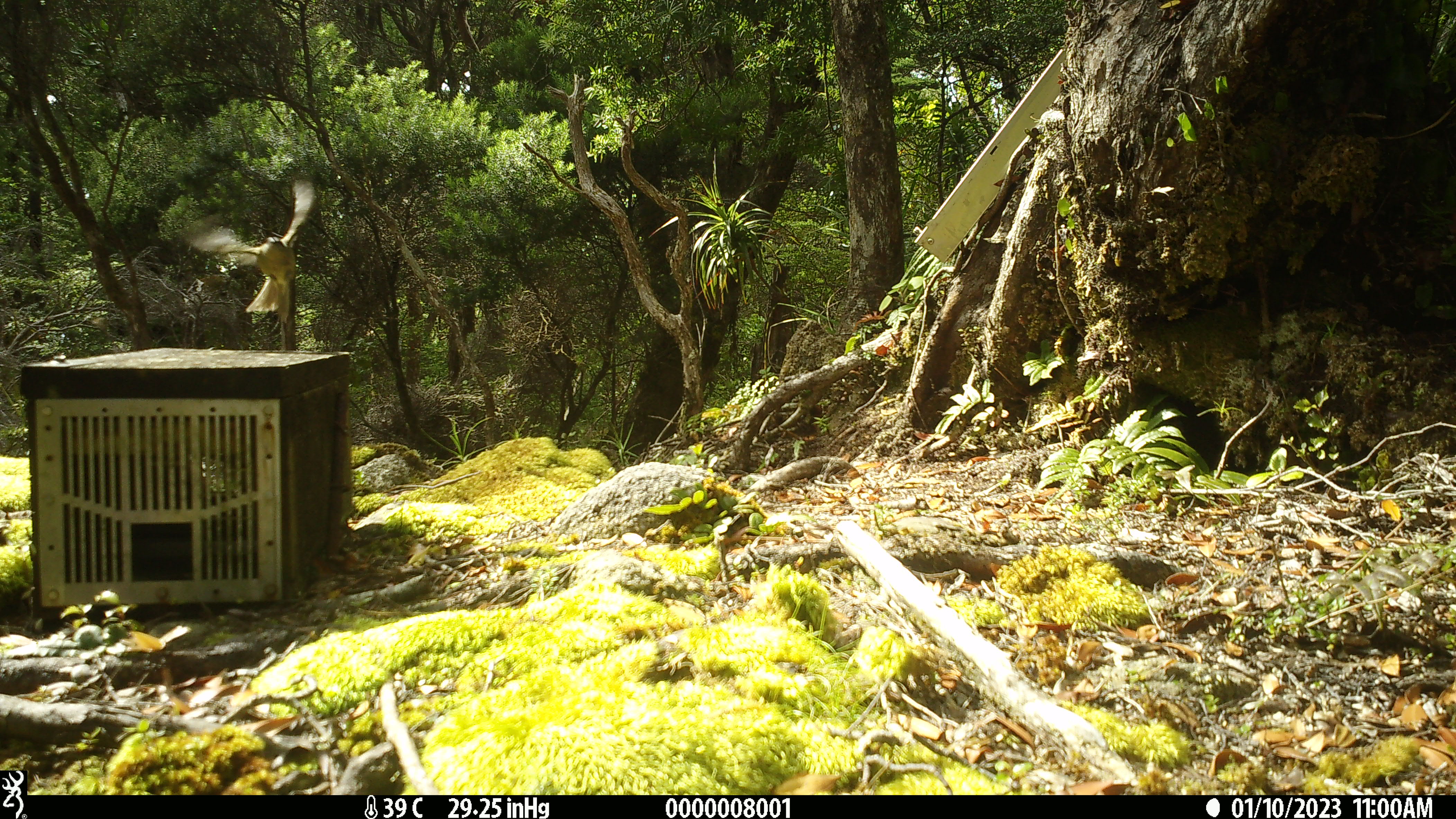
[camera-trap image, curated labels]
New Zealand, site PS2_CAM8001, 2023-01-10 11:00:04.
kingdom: Animalia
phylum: Chordata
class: Aves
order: Passeriformes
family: Petroicidae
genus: Petroica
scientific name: Petroica macrocephala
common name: tomtit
Tomtit (Petroica macrocephala).